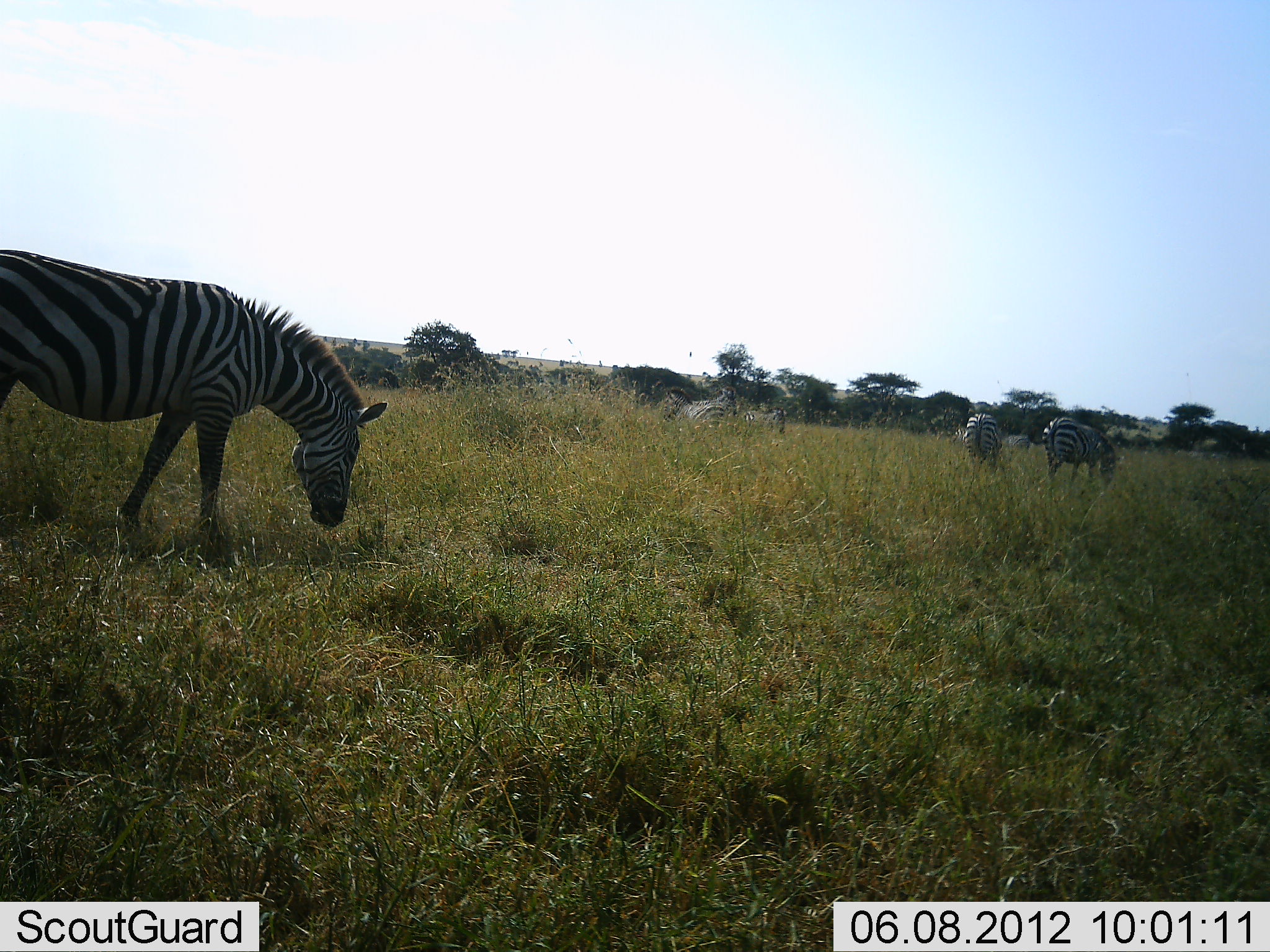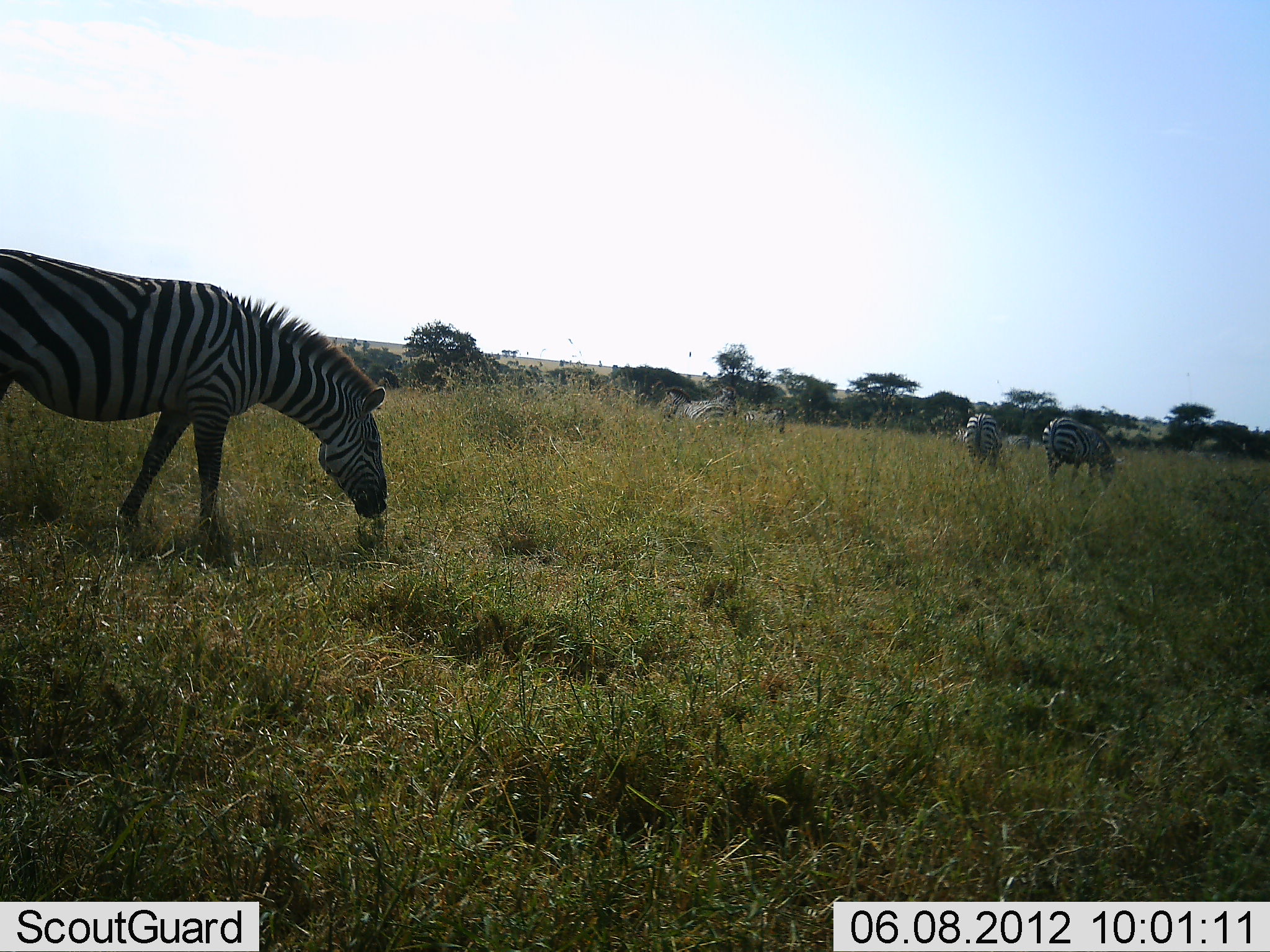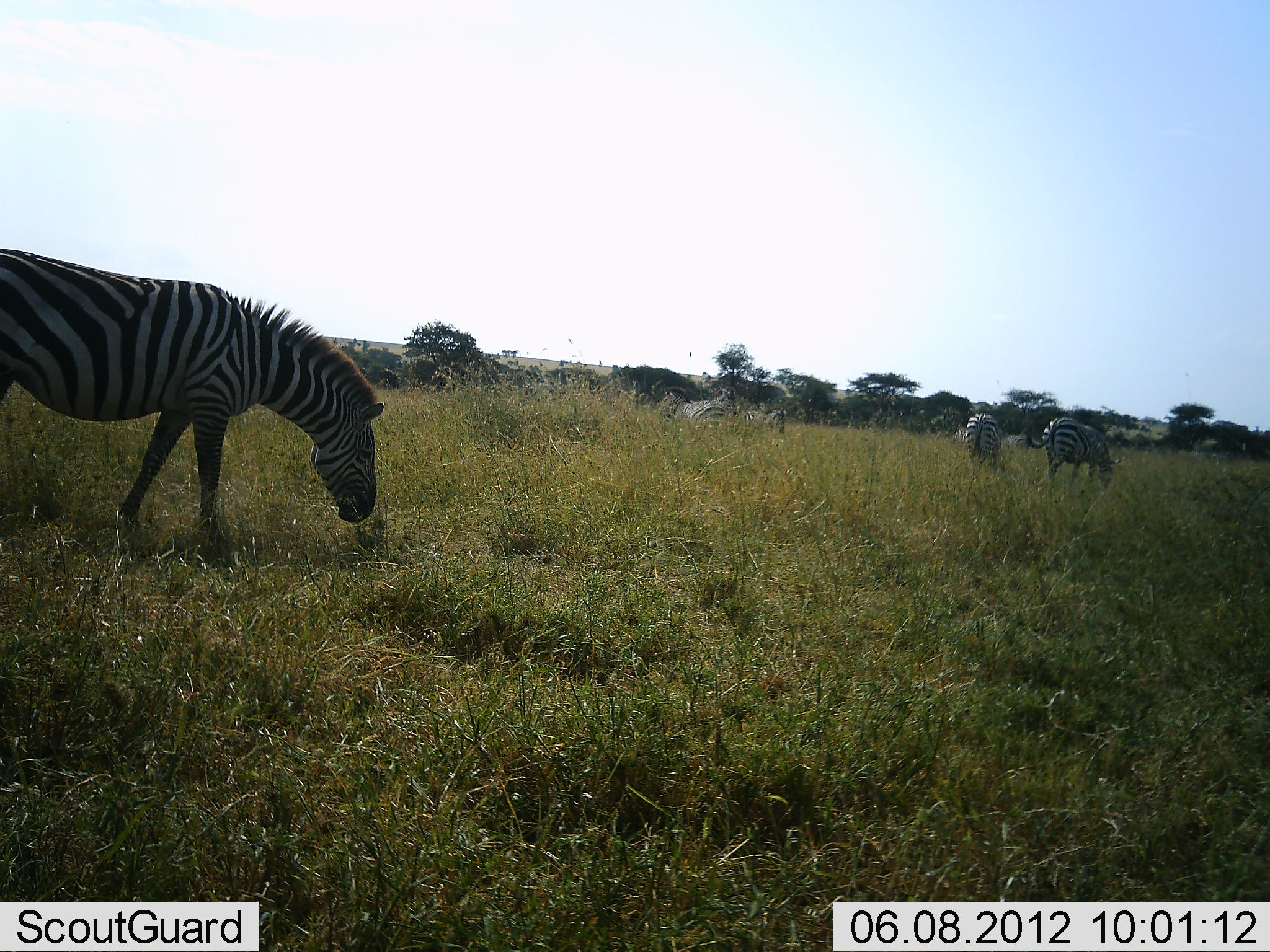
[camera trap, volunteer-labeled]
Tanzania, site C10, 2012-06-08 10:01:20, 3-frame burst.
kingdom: Animalia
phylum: Chordata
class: Mammalia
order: Perissodactyla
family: Equidae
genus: Equus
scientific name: Equus quagga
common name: plains zebra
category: zebra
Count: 5.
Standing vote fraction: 50%.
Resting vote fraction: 0%.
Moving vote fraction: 0%.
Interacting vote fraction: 0%.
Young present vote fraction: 0%.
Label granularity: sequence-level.